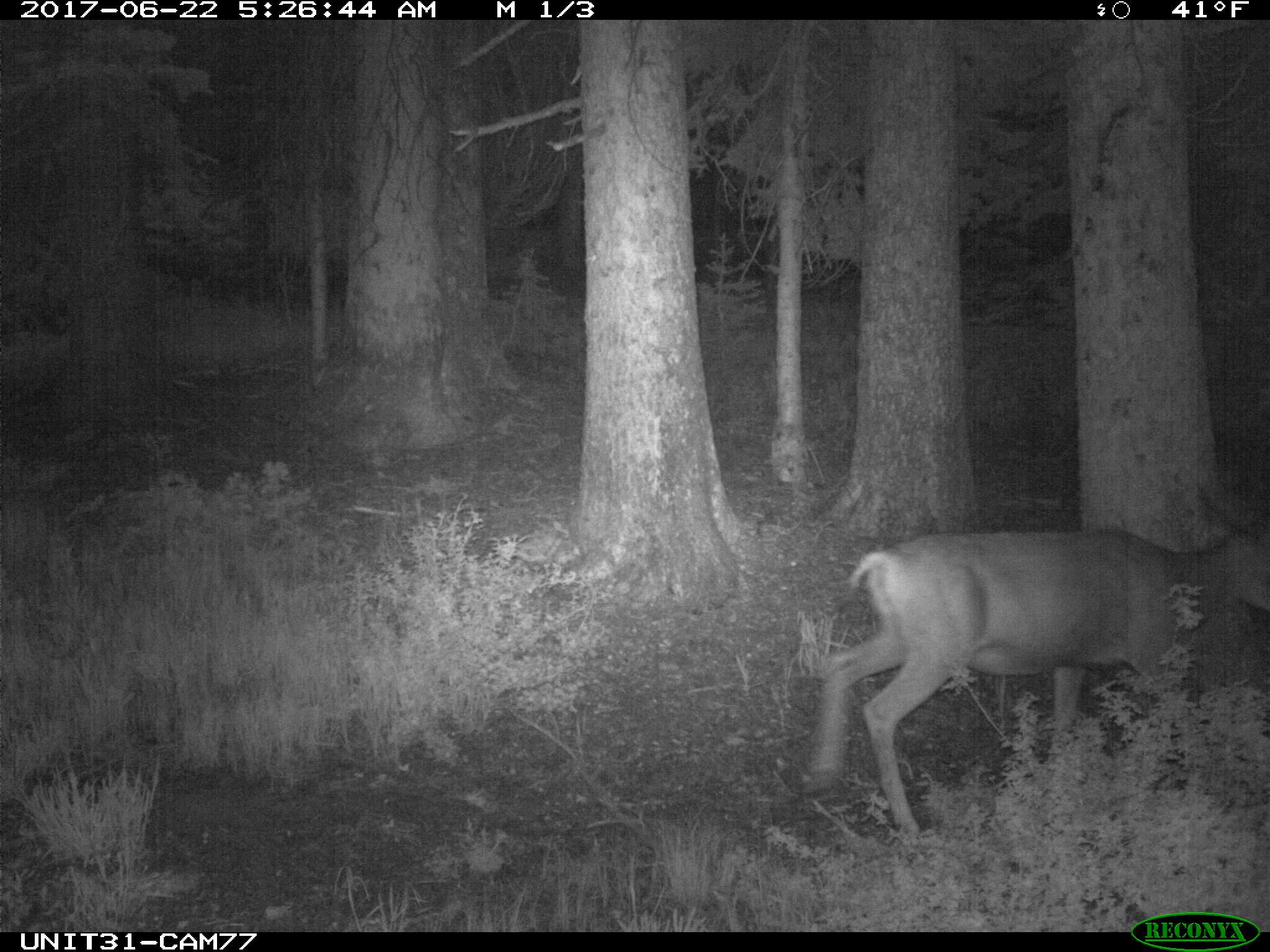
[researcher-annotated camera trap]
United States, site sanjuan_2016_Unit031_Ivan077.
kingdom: Animalia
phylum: Chordata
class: Mammalia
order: Artiodactyla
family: Cervidae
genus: Odocoileus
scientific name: Odocoileus hemionus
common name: mule deer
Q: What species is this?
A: Odocoileus hemionus (mule deer).